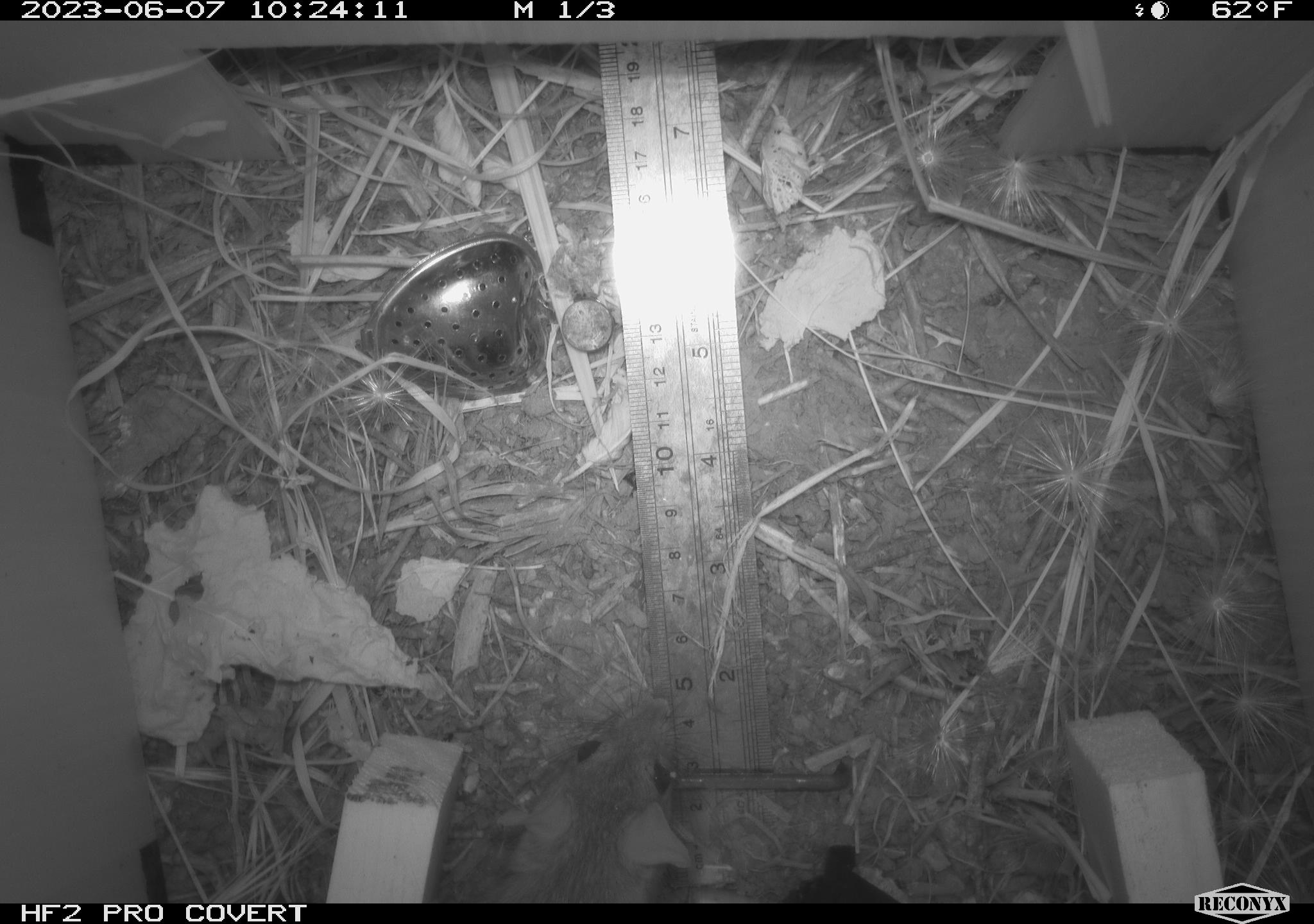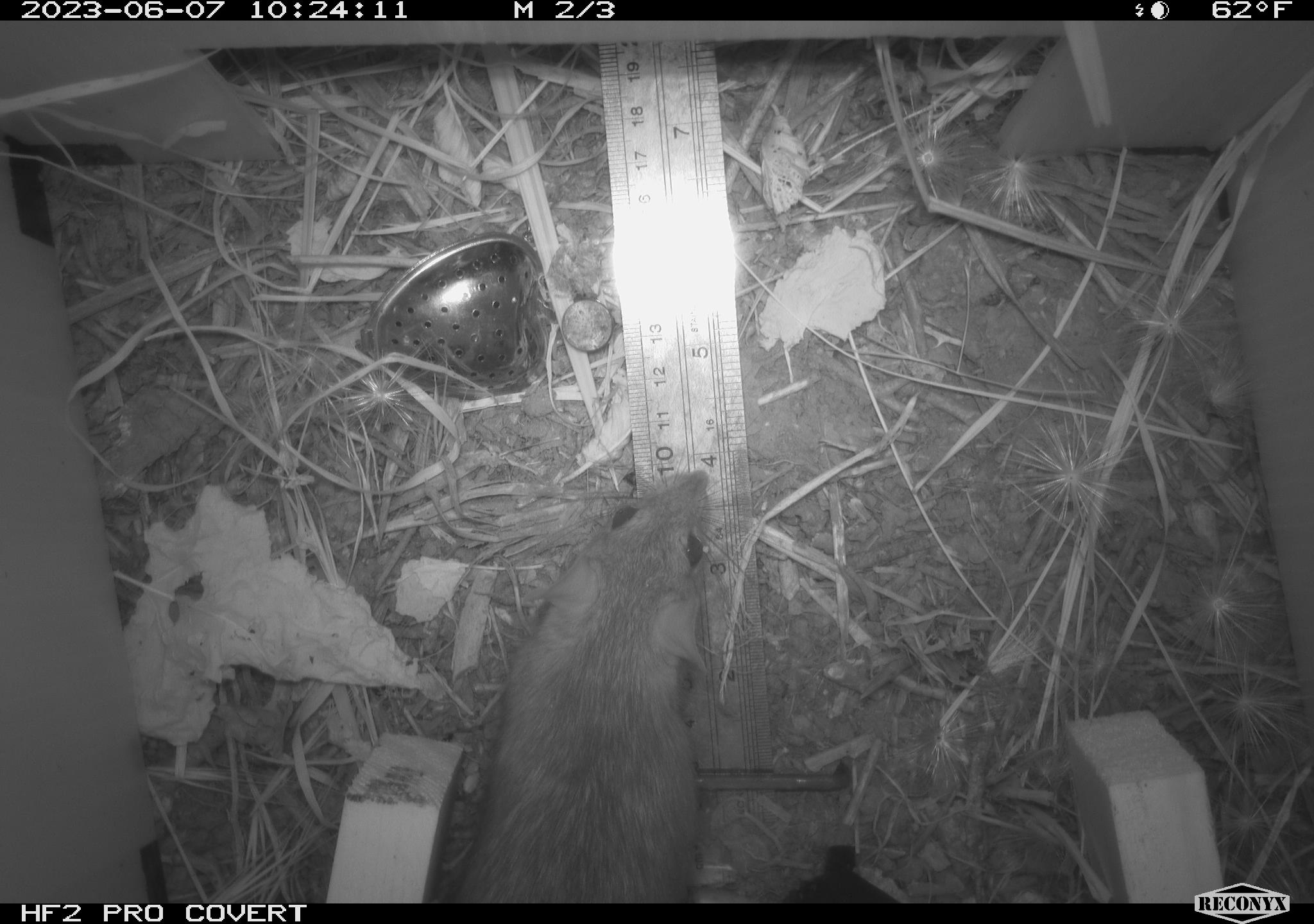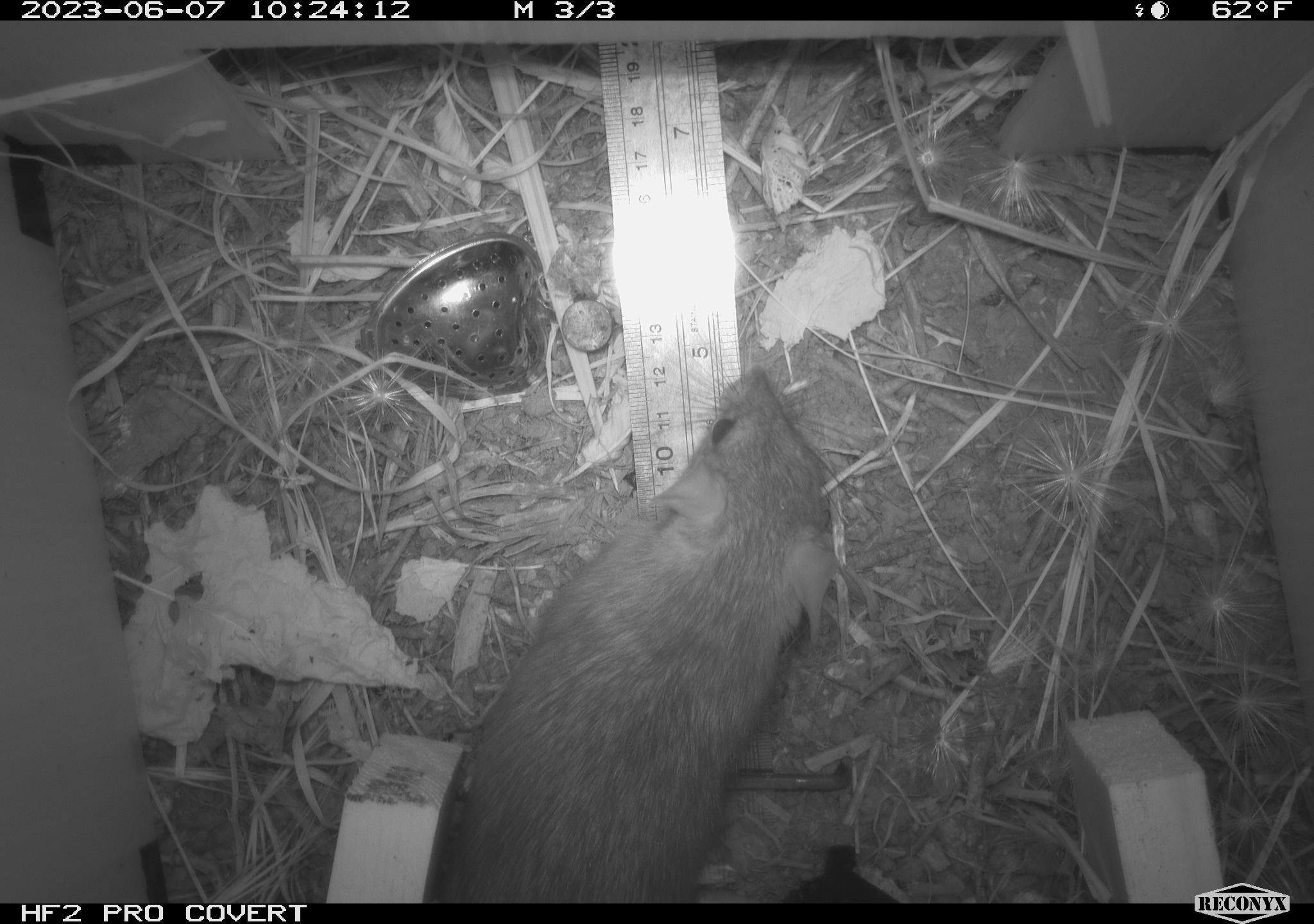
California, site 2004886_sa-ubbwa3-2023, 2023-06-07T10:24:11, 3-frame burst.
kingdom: Animalia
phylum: Chordata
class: Mammalia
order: Rodentia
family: Muridae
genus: Rattus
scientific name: Rattus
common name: rat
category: rattus species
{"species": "rattus species (rat) (Rattus)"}